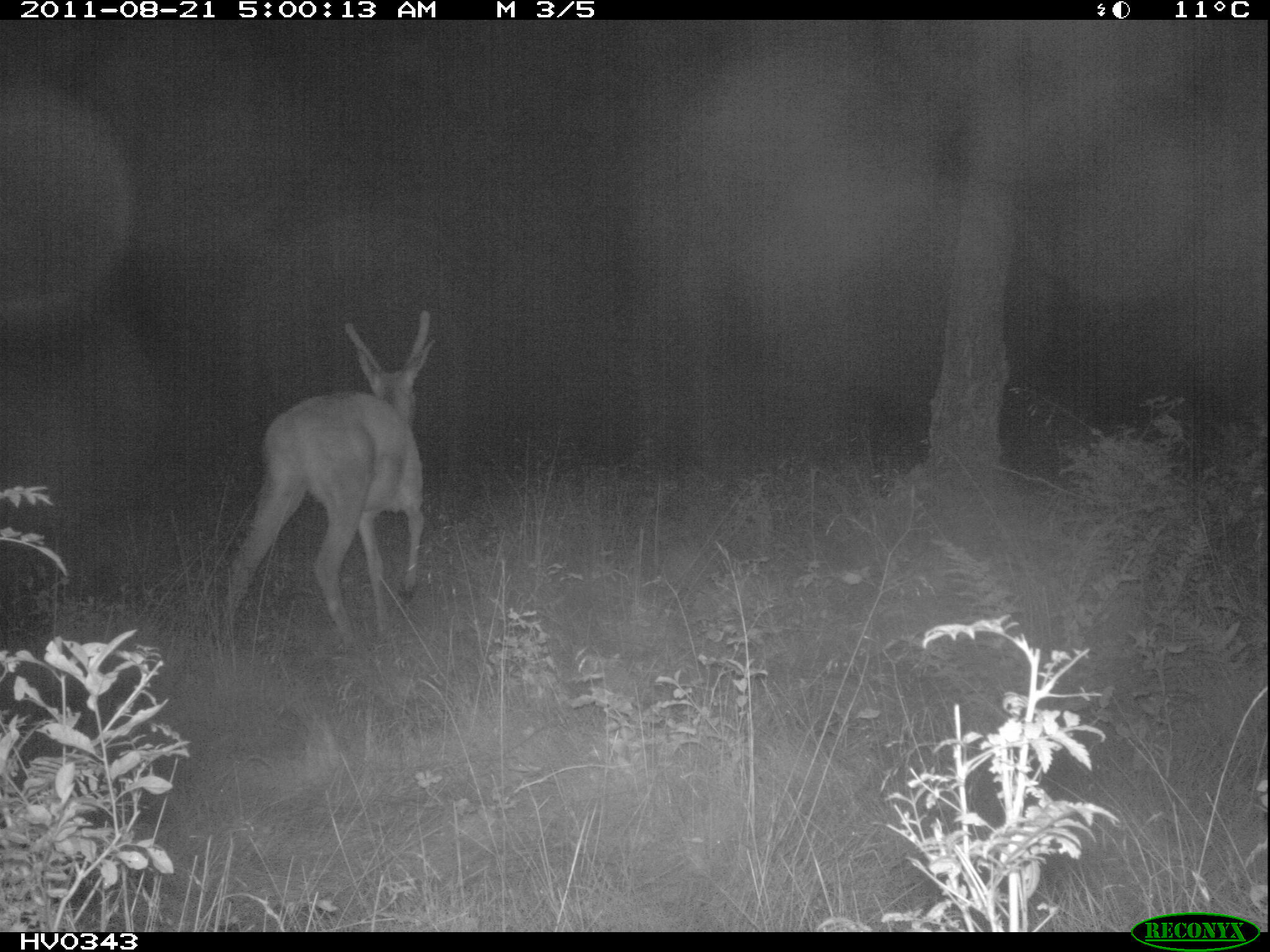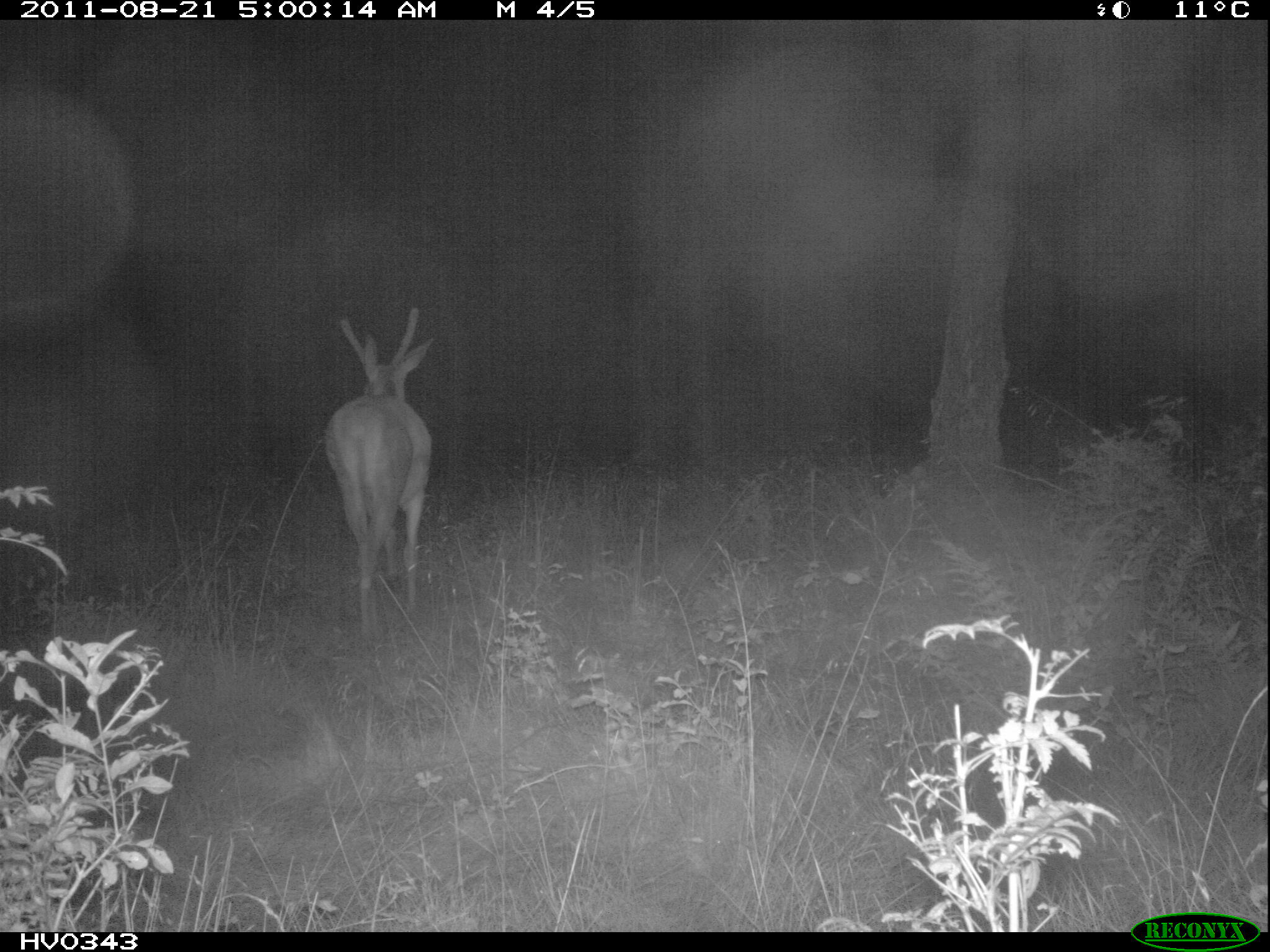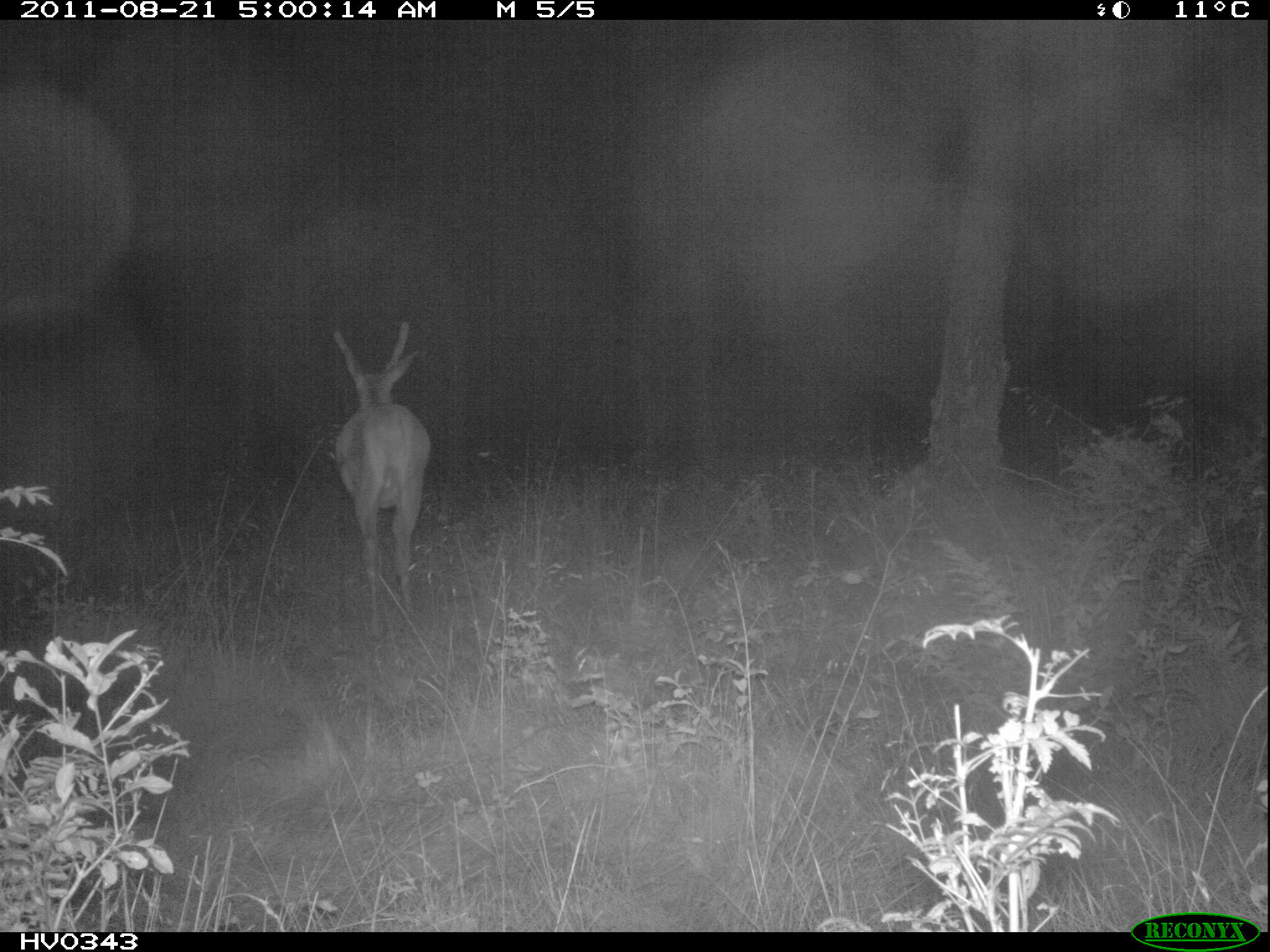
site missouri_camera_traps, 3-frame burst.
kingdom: Animalia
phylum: Chordata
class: Mammalia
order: Artiodactyla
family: Cervidae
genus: Cervus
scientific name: Cervus elaphus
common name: red deer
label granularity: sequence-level